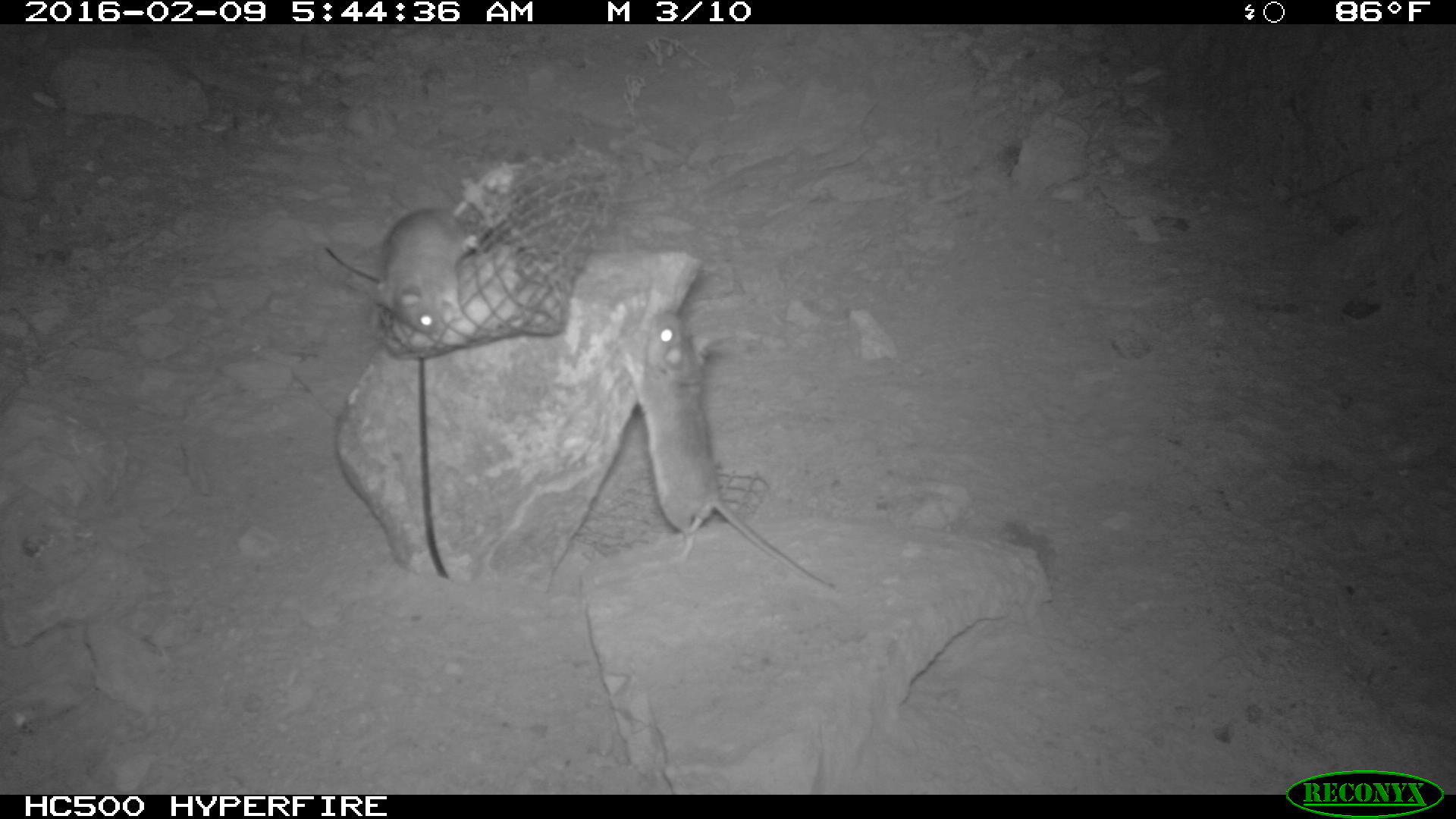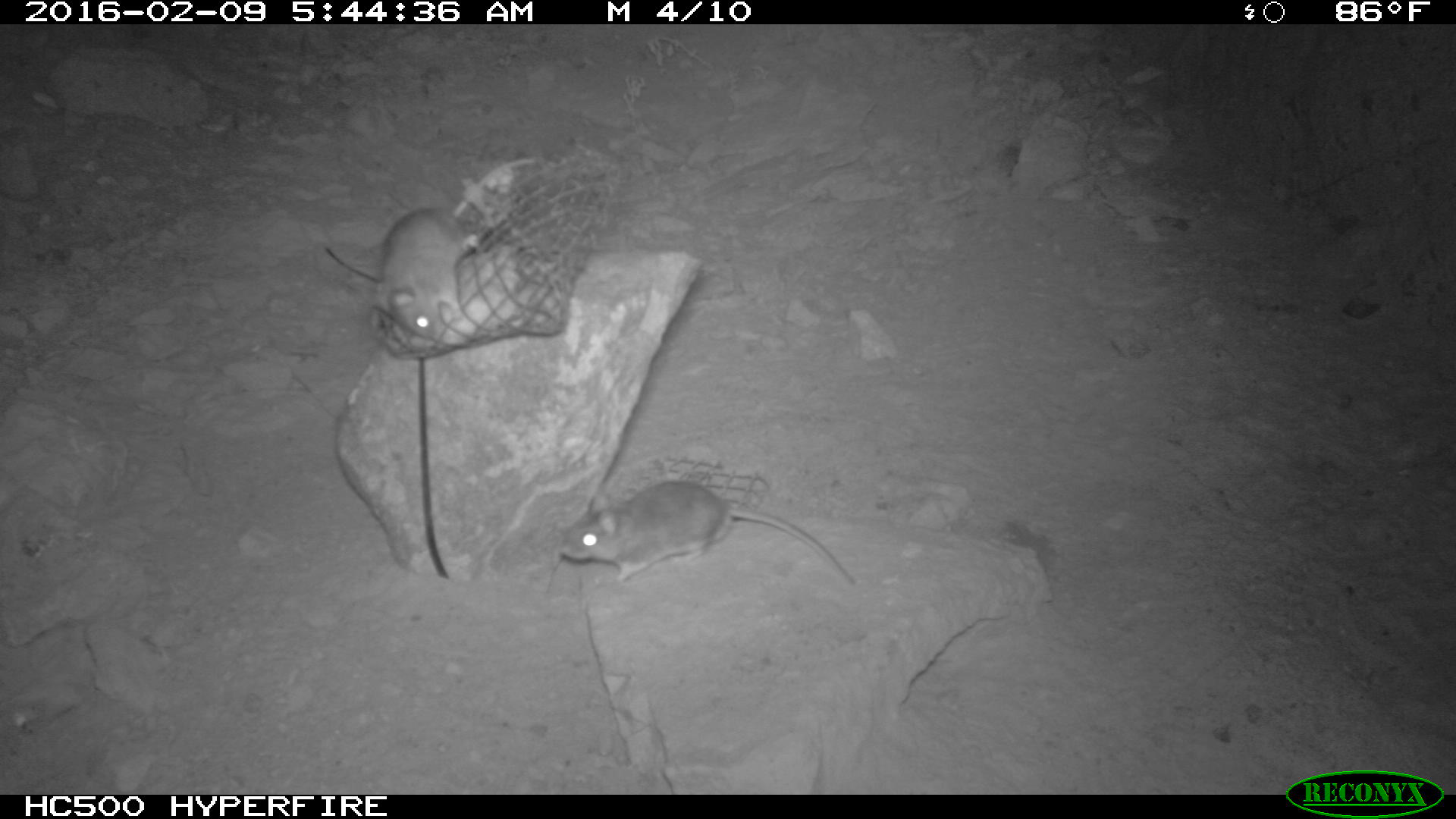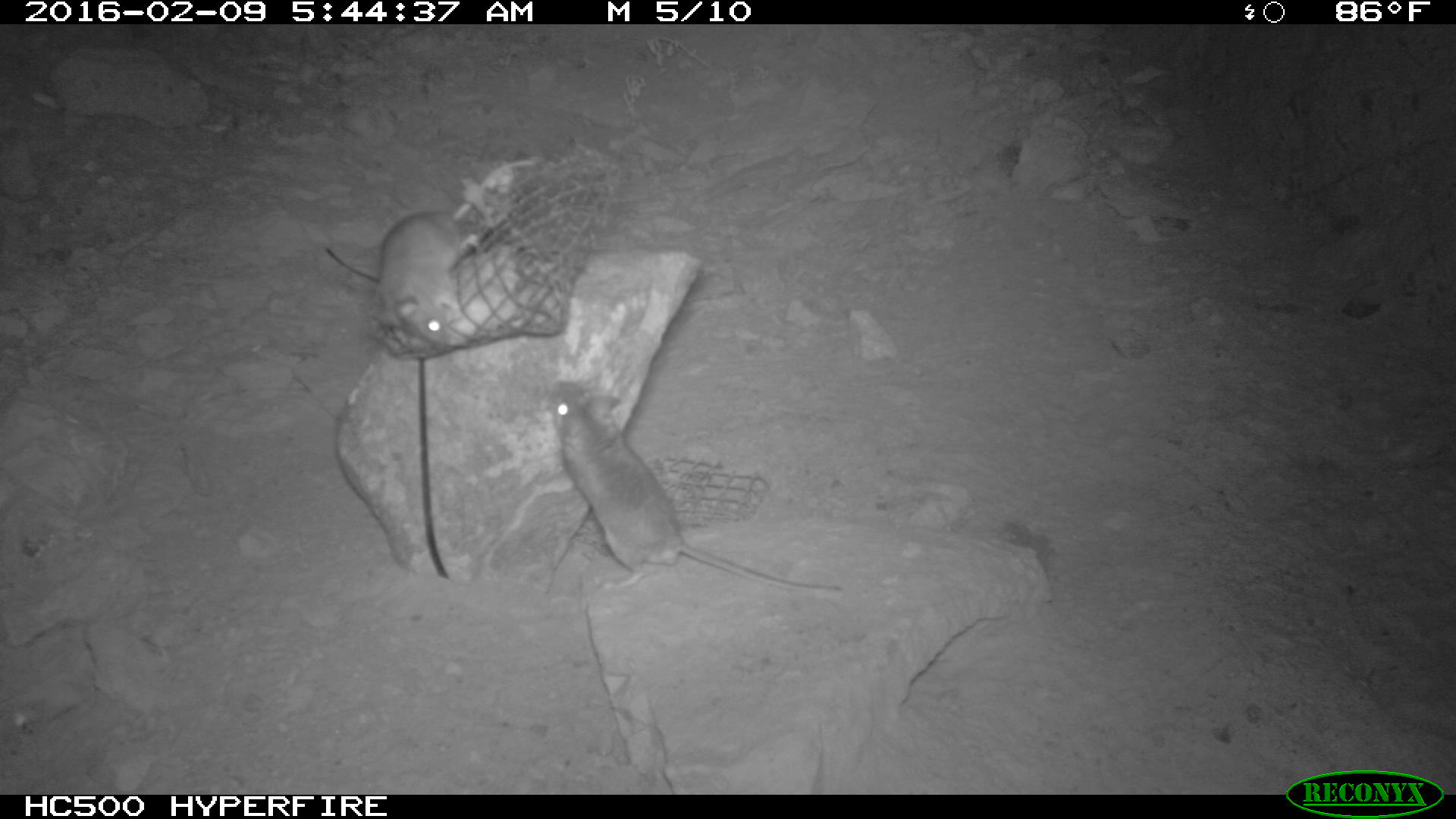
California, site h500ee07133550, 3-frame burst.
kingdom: Animalia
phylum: Chordata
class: Mammalia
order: Rodentia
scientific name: Rodentia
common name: rodent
Rodent (Rodentia).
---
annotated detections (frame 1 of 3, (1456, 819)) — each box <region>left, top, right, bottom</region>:
rodent: <region>632, 309, 841, 594</region>; <region>364, 202, 487, 340</region>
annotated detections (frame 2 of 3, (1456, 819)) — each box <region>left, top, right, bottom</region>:
rodent: <region>558, 480, 854, 585</region>; <region>369, 159, 538, 339</region>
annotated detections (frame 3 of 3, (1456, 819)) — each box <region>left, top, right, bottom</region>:
rodent: <region>549, 376, 843, 595</region>; <region>369, 158, 535, 346</region>